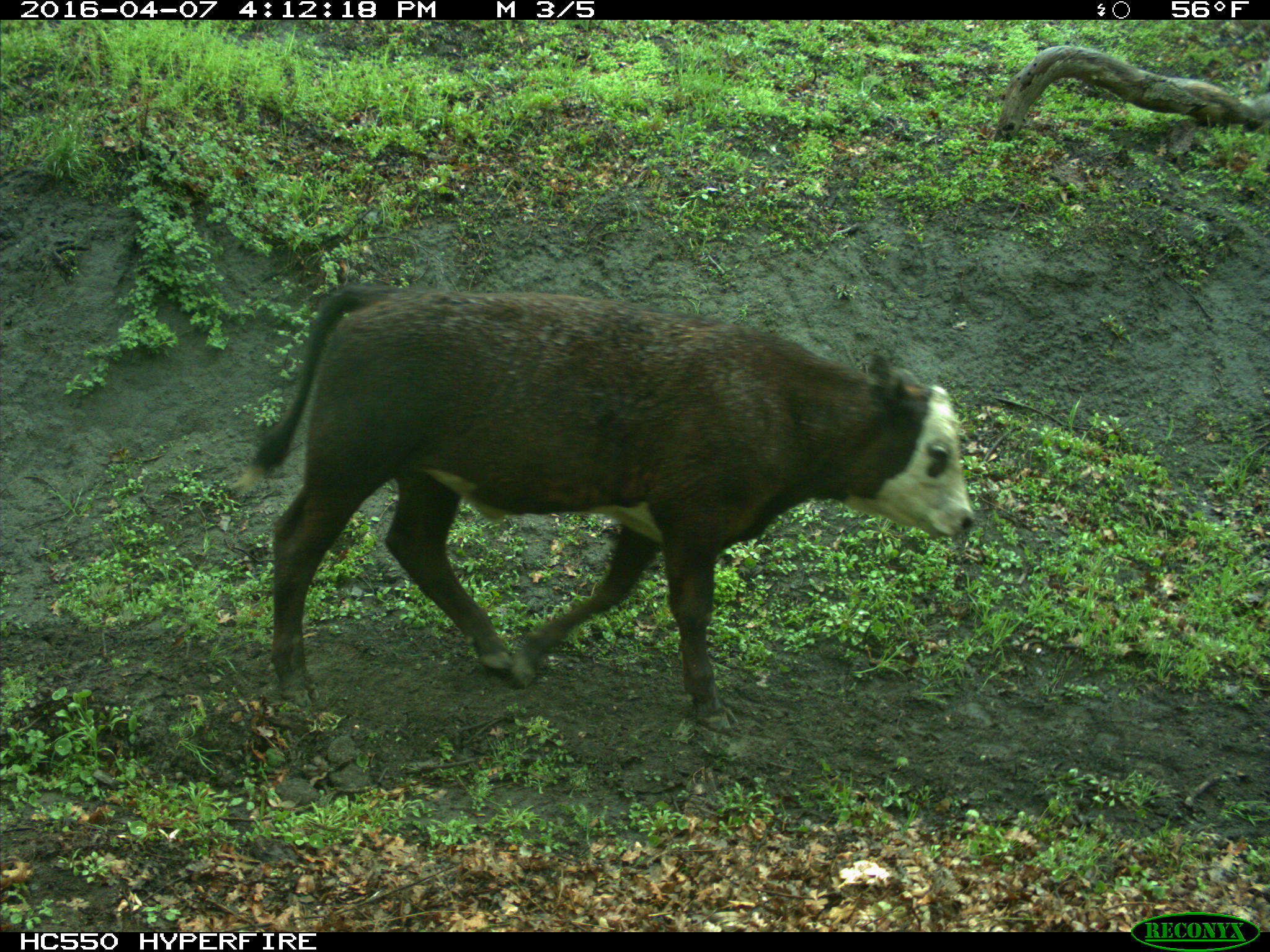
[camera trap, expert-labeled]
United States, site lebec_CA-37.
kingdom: Animalia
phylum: Chordata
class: Mammalia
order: Artiodactyla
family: Bovidae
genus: Bos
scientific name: Bos taurus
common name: domestic cow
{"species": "Bos taurus (domestic cow)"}